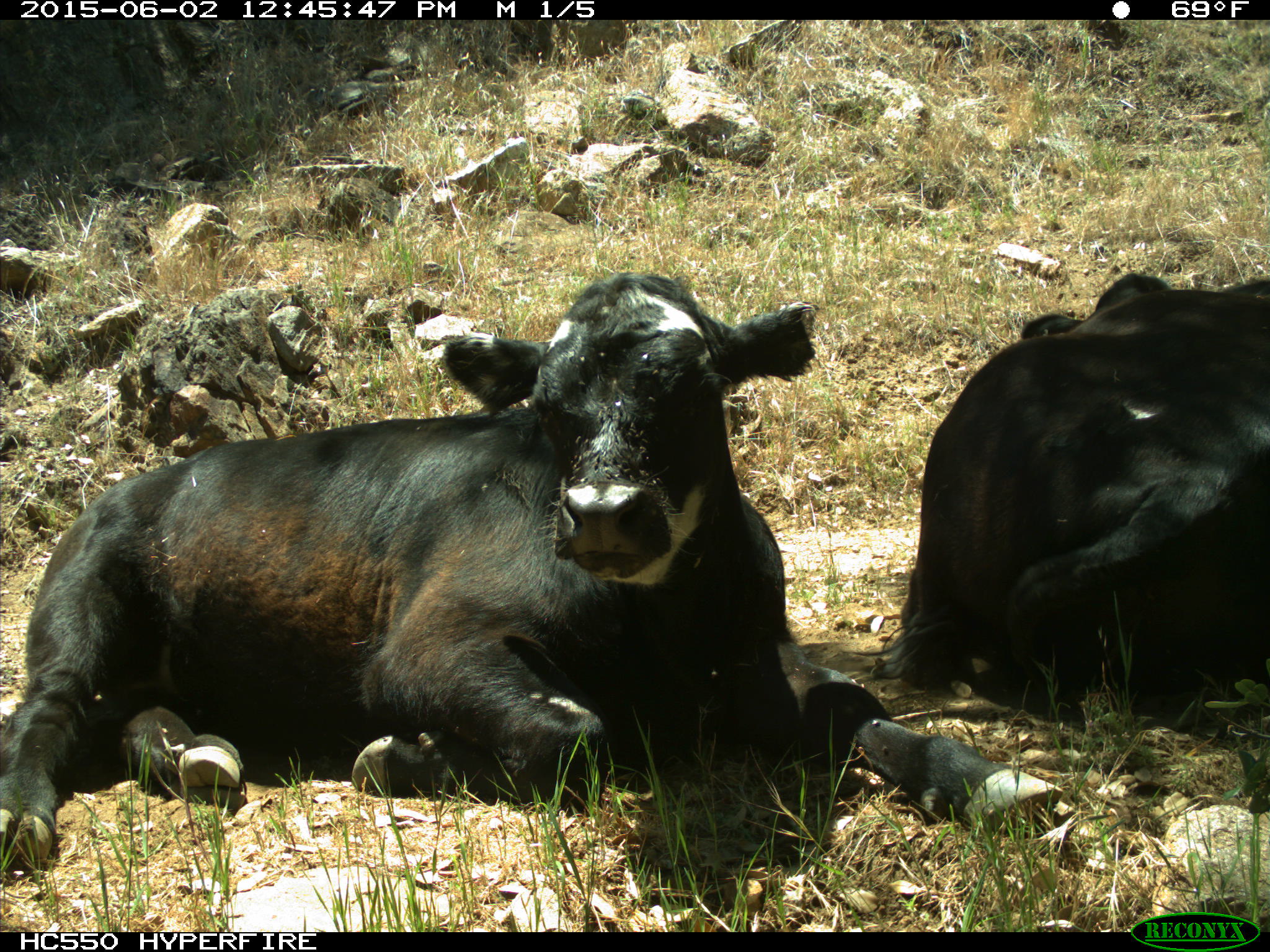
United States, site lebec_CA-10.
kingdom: Animalia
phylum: Chordata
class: Mammalia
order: Artiodactyla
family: Bovidae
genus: Bos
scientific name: Bos taurus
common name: domestic cow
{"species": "Bos taurus (domestic cow)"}